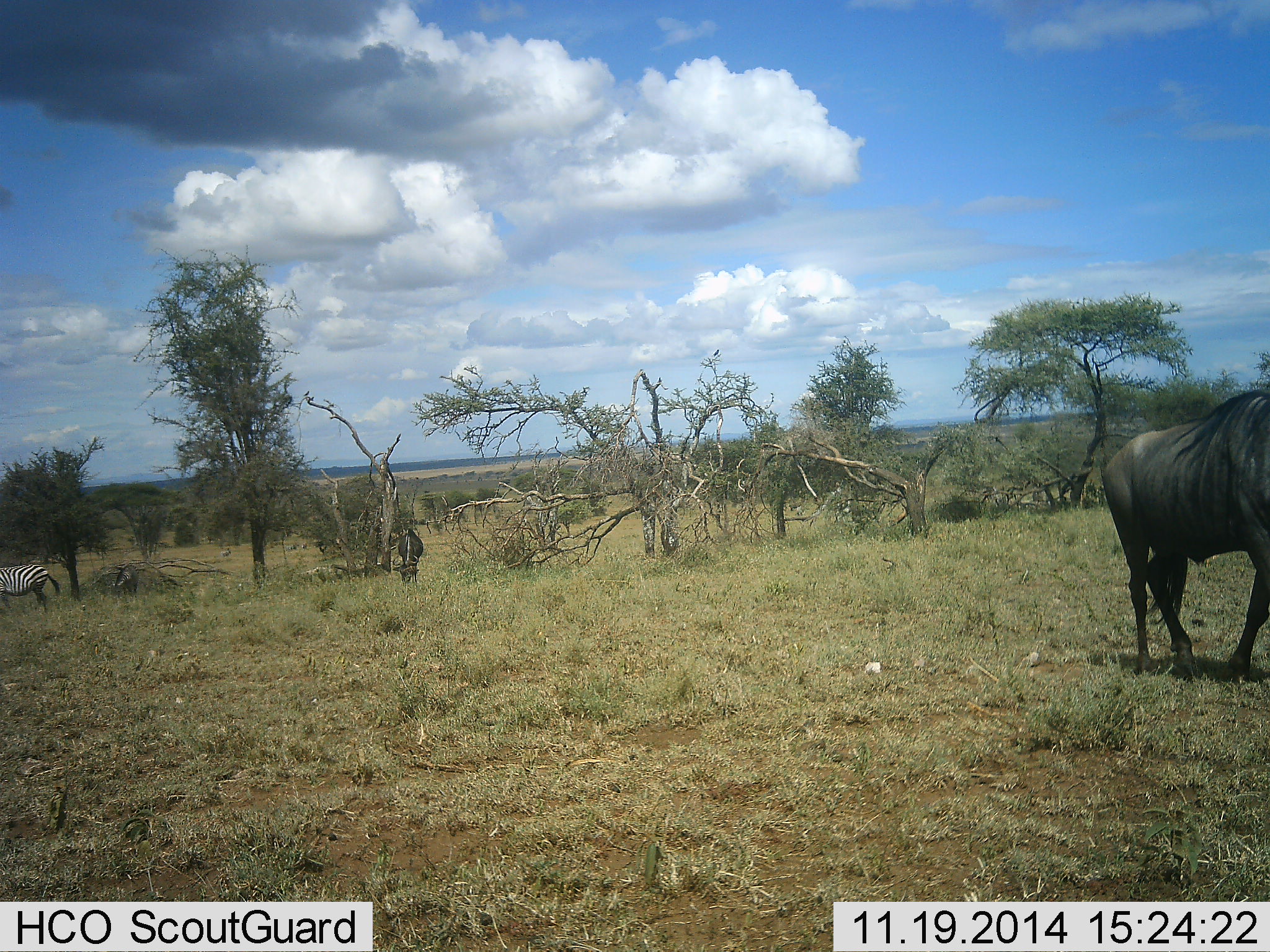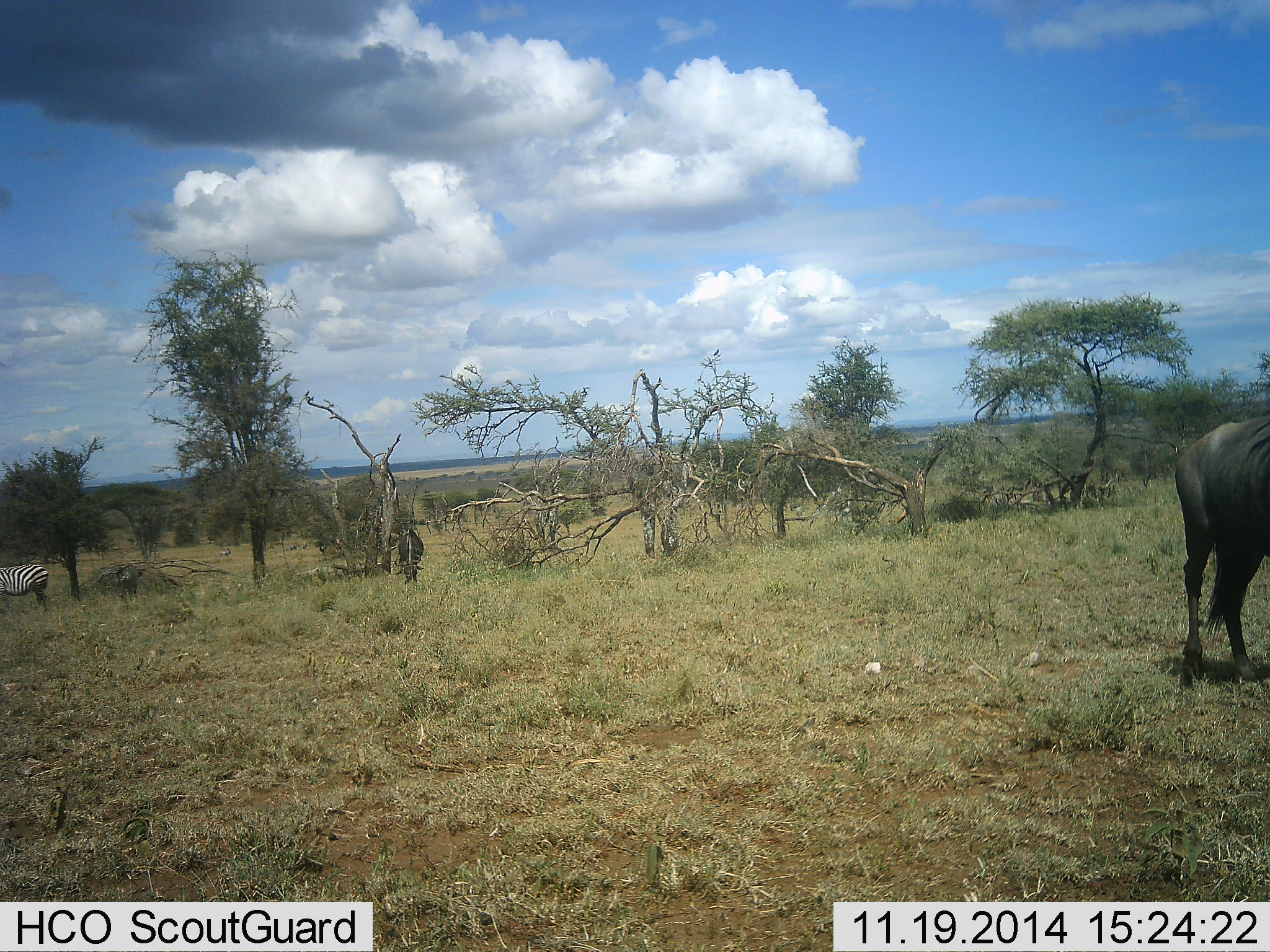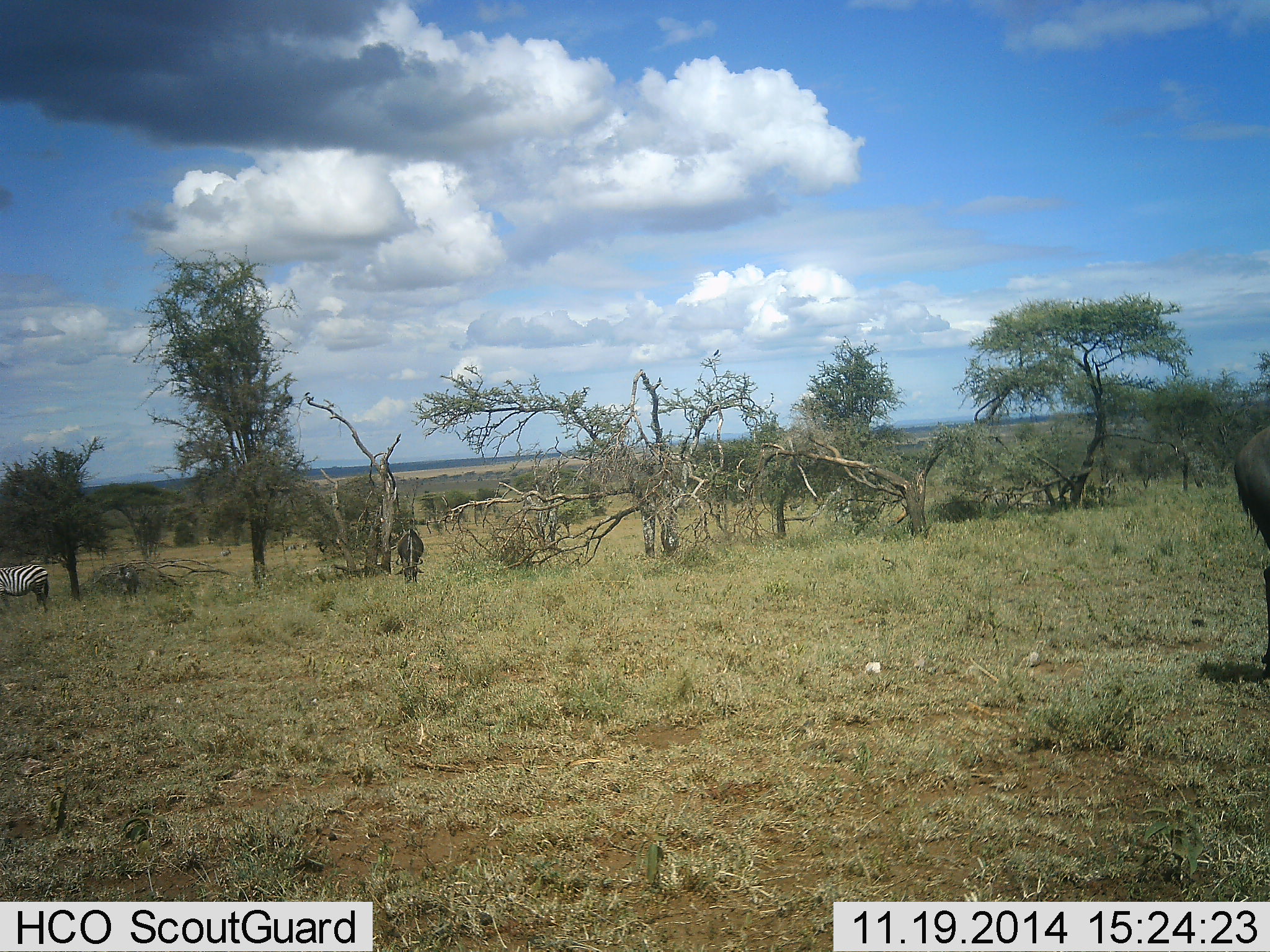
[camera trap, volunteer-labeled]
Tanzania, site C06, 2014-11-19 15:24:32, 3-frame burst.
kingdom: Animalia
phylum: Chordata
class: Mammalia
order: Artiodactyla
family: Bovidae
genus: Connochaetes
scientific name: Connochaetes taurinus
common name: blue wildebeest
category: wildebeest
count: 3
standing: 27%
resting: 0%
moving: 27%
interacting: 0%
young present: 9%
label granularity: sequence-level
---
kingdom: Animalia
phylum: Chordata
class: Mammalia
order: Perissodactyla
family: Equidae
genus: Equus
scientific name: Equus quagga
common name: plains zebra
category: zebra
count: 1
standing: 82%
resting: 0%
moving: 9%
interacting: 0%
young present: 0%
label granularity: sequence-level